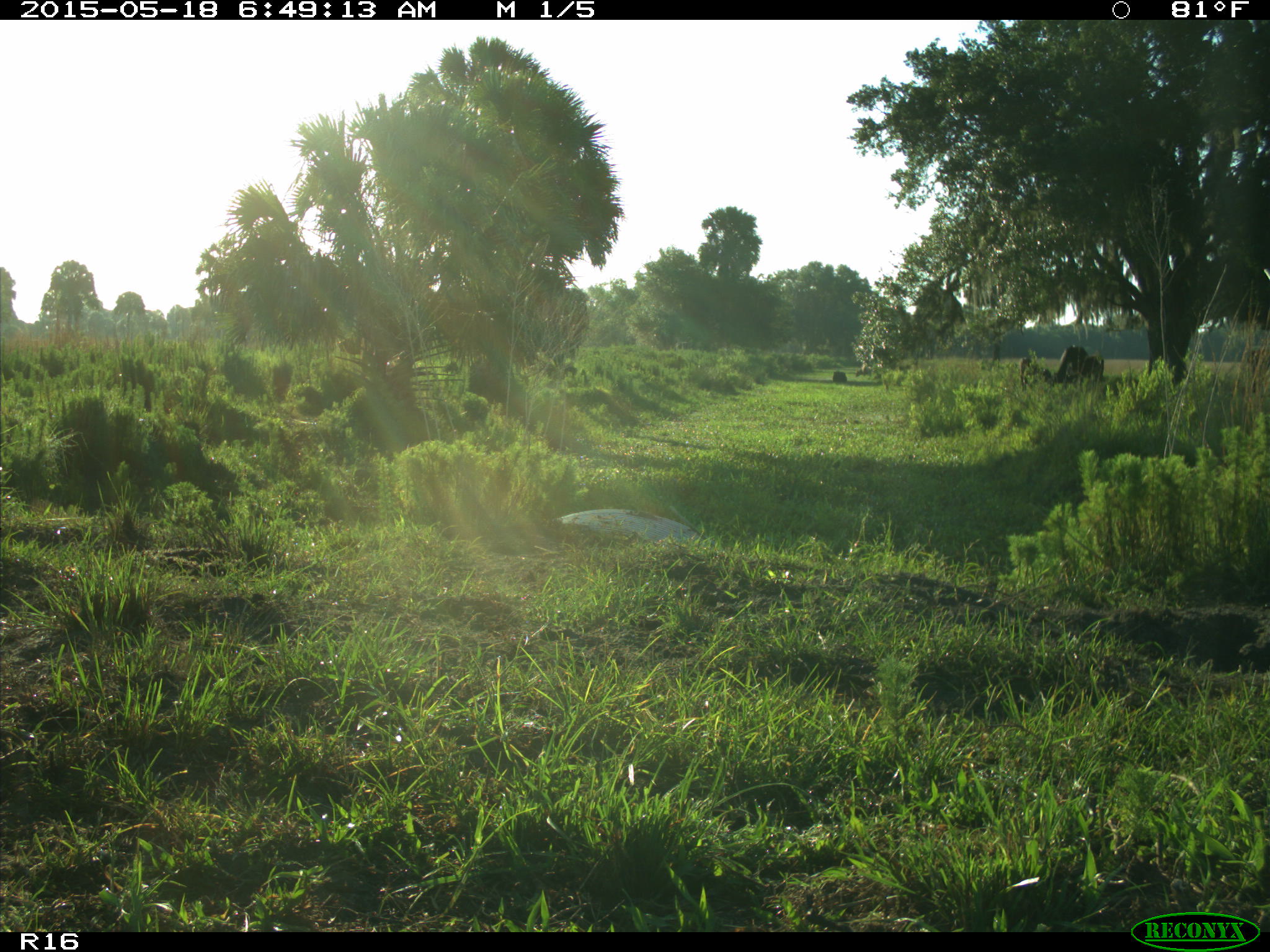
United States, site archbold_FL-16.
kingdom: Animalia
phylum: Chordata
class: Mammalia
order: Artiodactyla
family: Bovidae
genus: Bos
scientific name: Bos taurus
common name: domestic cow